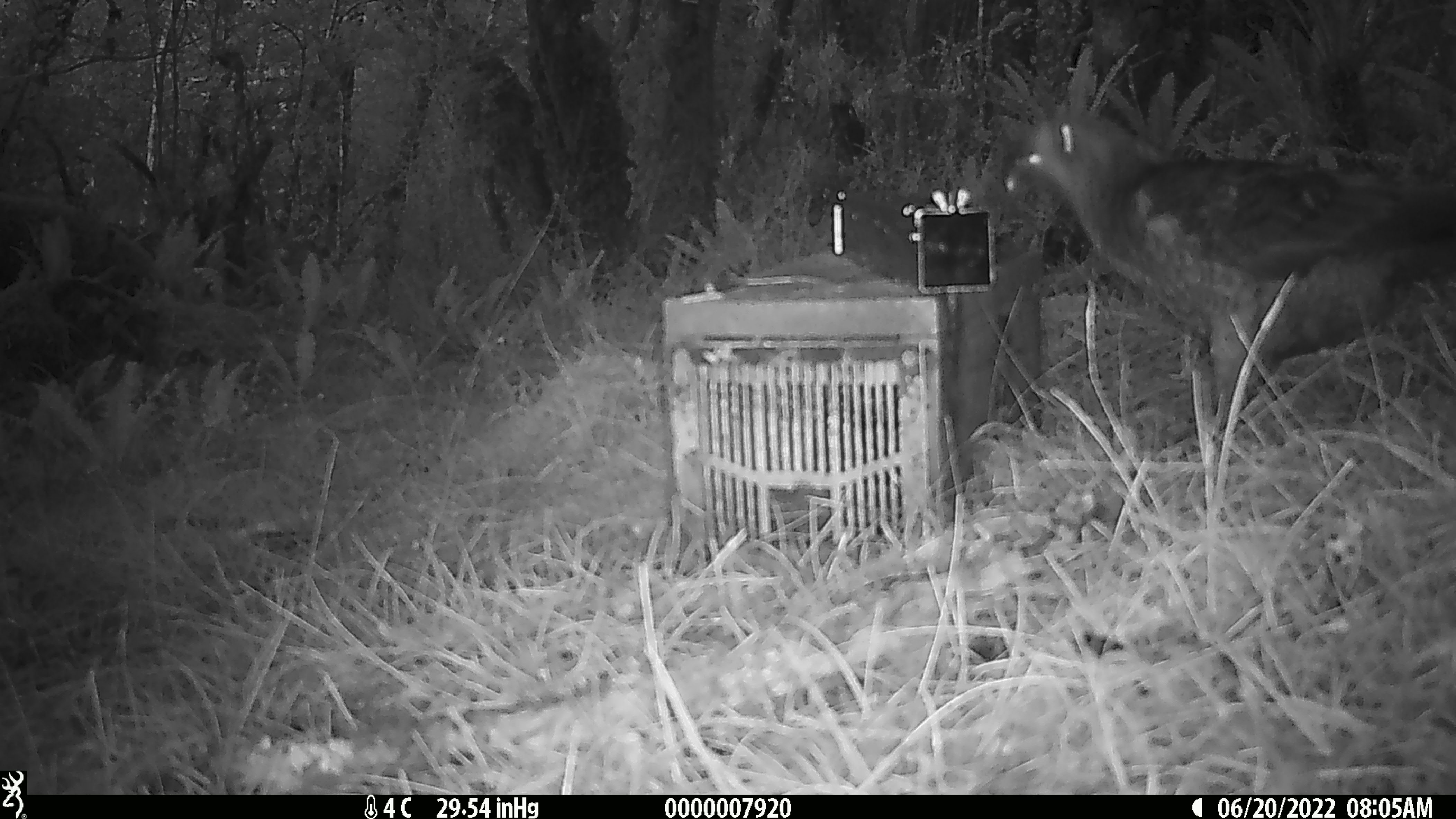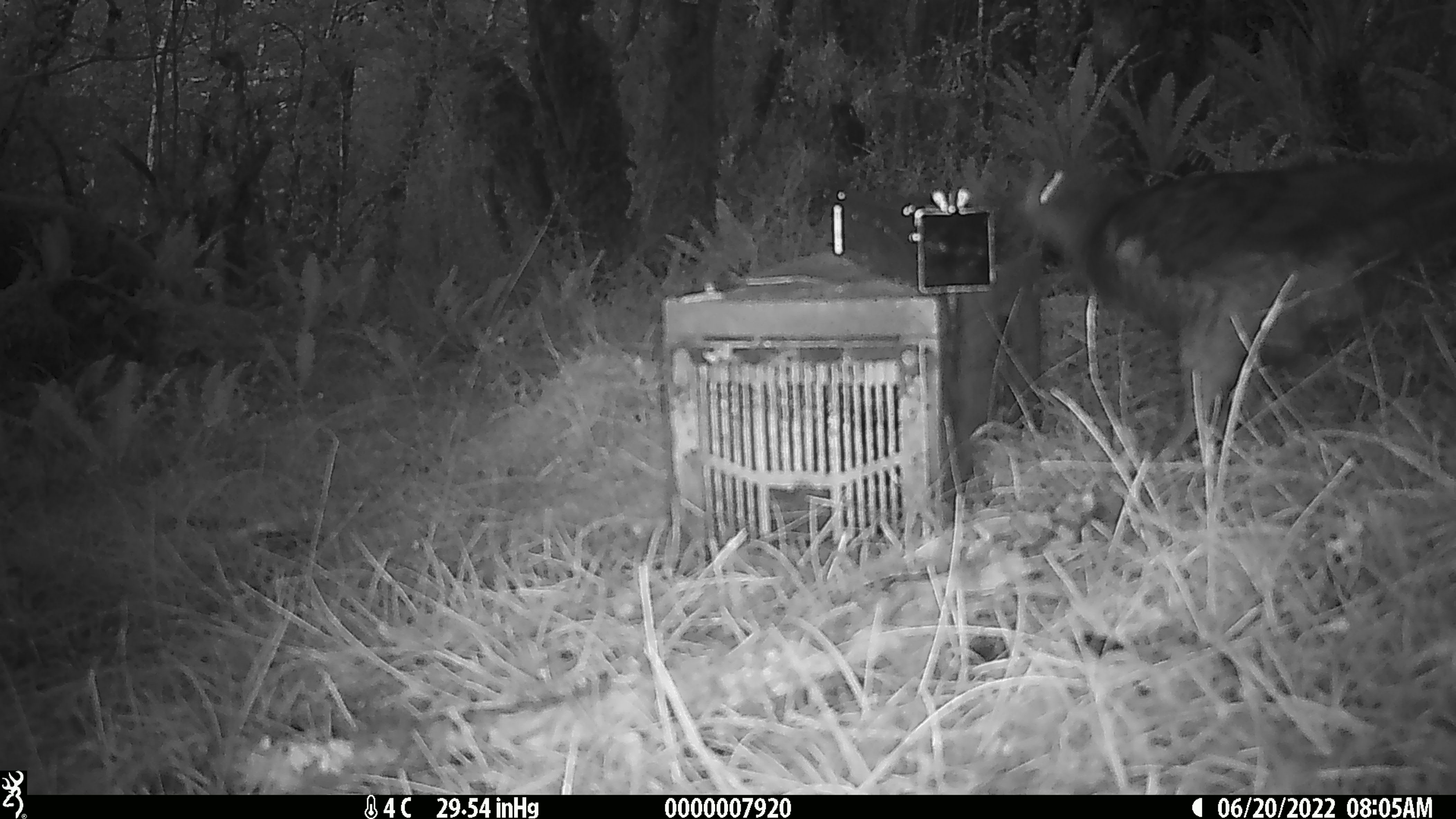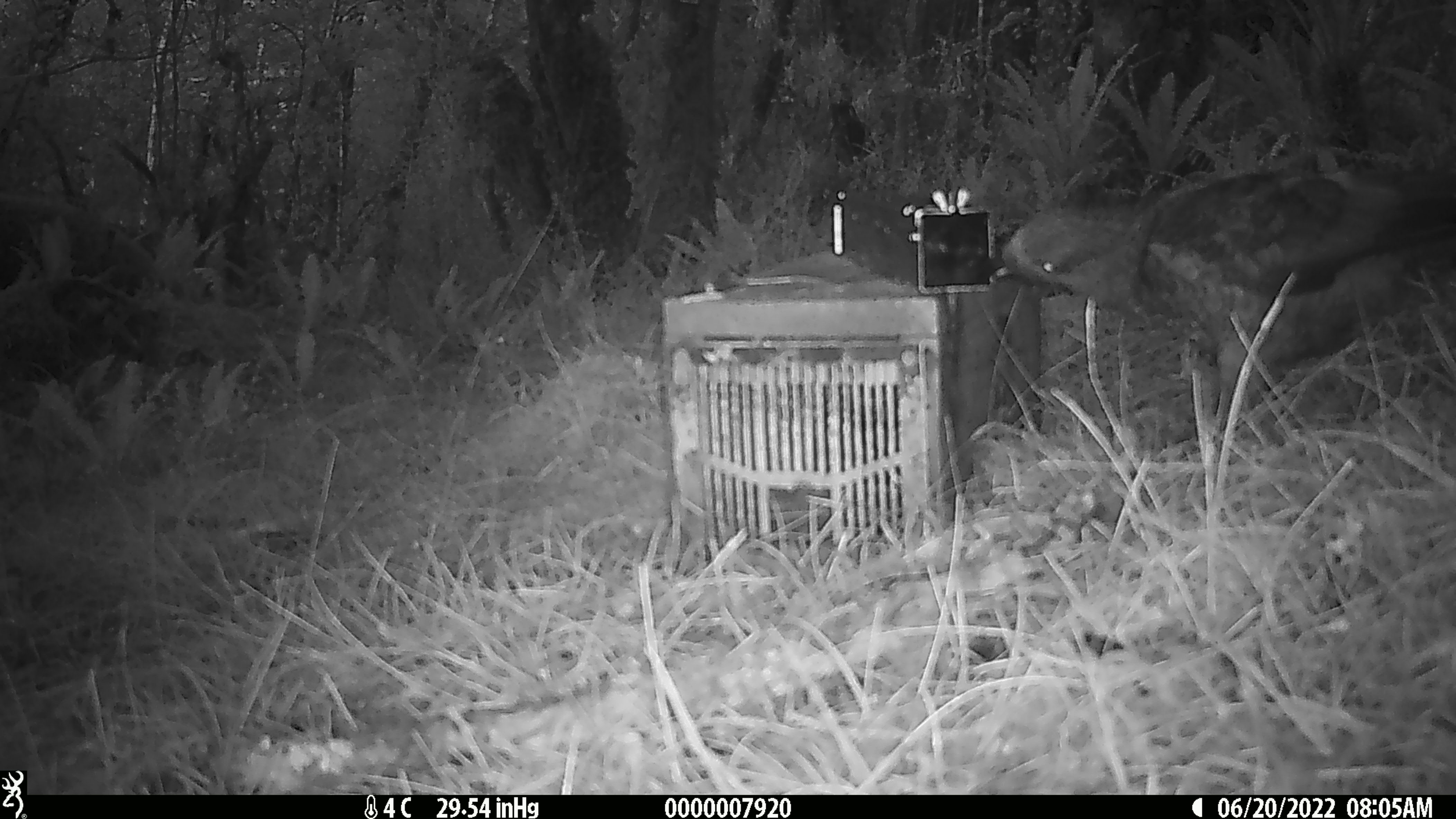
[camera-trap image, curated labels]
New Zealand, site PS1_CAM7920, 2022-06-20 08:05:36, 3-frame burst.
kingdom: Animalia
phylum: Chordata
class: Aves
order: Psittaciformes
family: Strigopidae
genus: Nestor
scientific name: Nestor notabilis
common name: kea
Kea (Nestor notabilis).